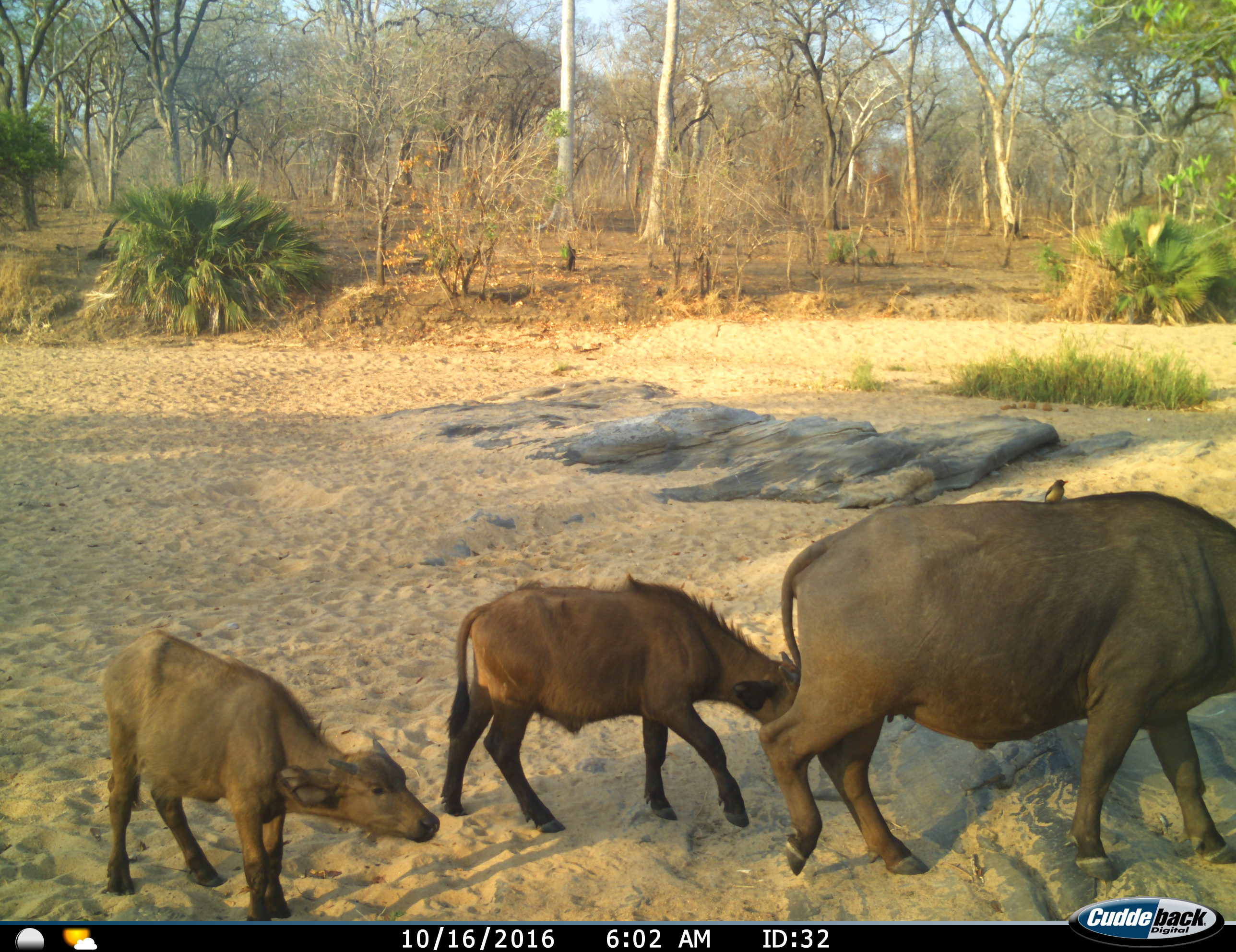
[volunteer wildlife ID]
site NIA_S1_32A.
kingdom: Animalia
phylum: Chordata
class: Mammalia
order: Artiodactyla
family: Bovidae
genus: Syncerus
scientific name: Syncerus caffer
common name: african buffalo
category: buffalo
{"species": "buffalo (african buffalo) (Syncerus caffer)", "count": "3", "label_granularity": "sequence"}